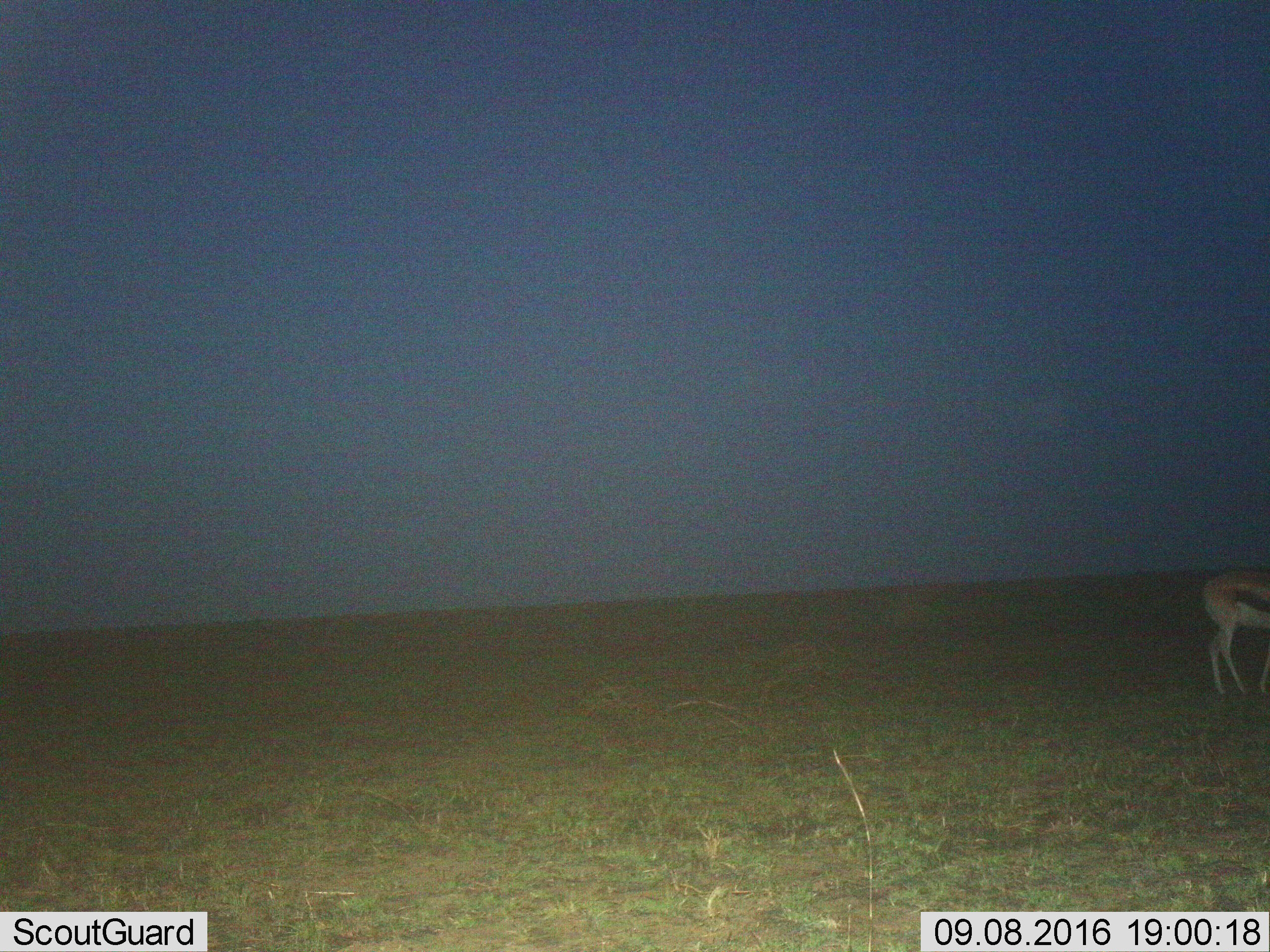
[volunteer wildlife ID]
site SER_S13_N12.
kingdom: Animalia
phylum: Chordata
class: Mammalia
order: Artiodactyla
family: Bovidae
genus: Eudorcas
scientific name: Eudorcas thomsonii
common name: thomson's gazelle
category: gazellethomsons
Gazellethomsons (thomson's gazelle) (Eudorcas thomsonii), count 1. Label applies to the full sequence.